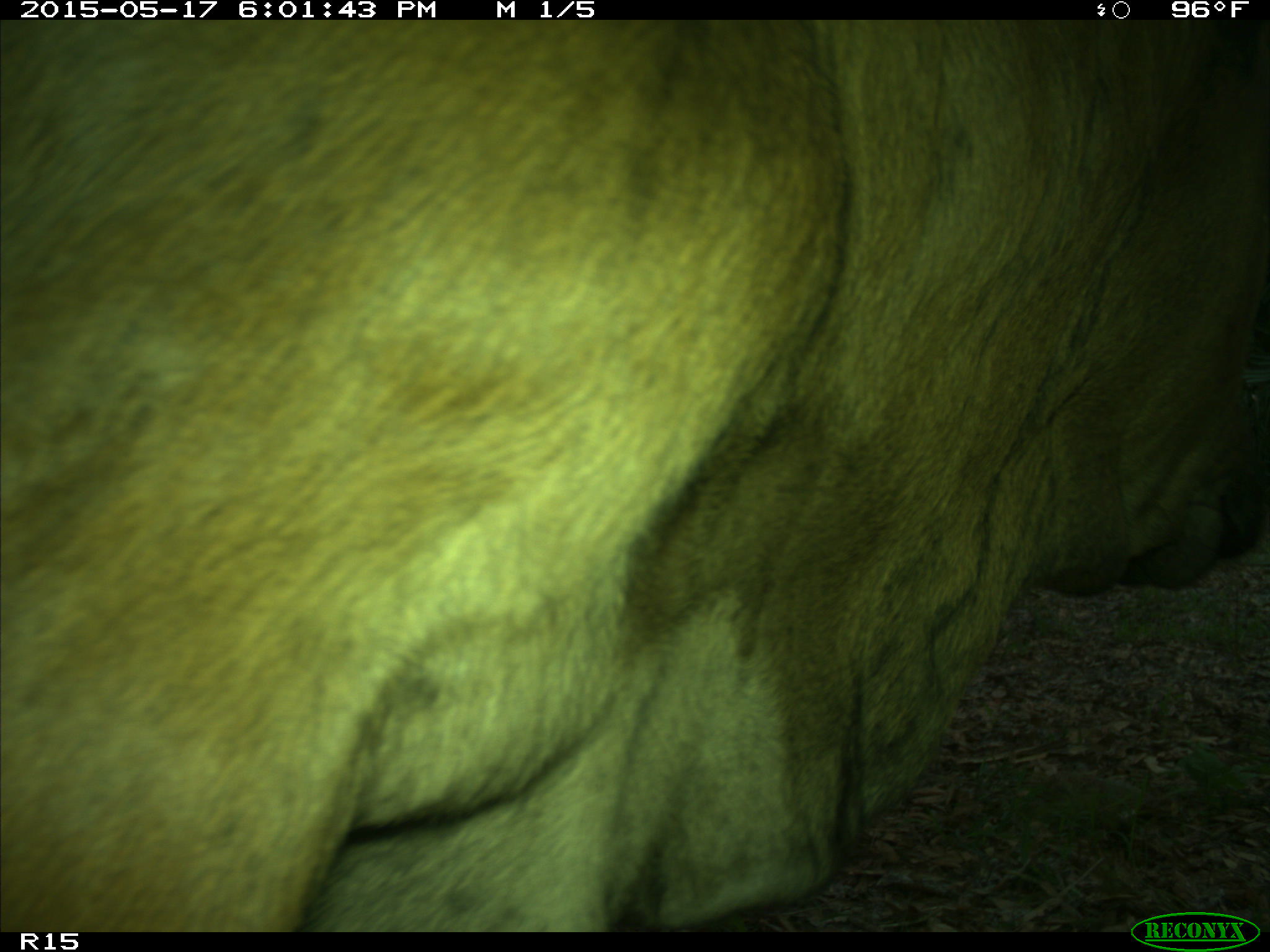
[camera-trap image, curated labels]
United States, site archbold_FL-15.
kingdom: Animalia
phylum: Chordata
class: Mammalia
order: Artiodactyla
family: Bovidae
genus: Bos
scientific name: Bos taurus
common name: domestic cow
Bos taurus (domestic cow).